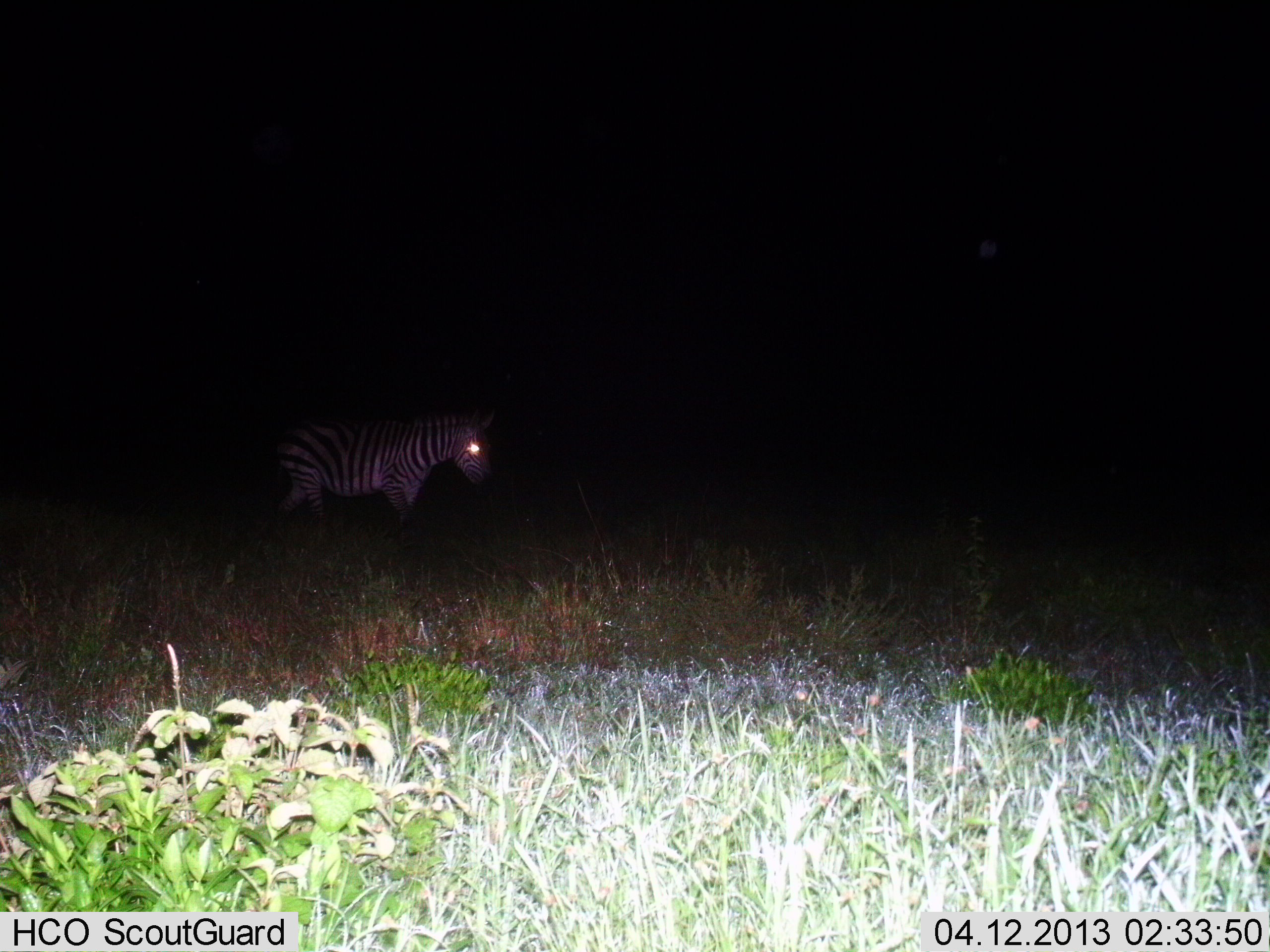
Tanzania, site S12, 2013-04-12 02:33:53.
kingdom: Animalia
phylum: Chordata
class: Mammalia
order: Perissodactyla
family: Equidae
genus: Equus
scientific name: Equus quagga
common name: plains zebra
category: zebra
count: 1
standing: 65%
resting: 0%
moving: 41%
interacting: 0%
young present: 0%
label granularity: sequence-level